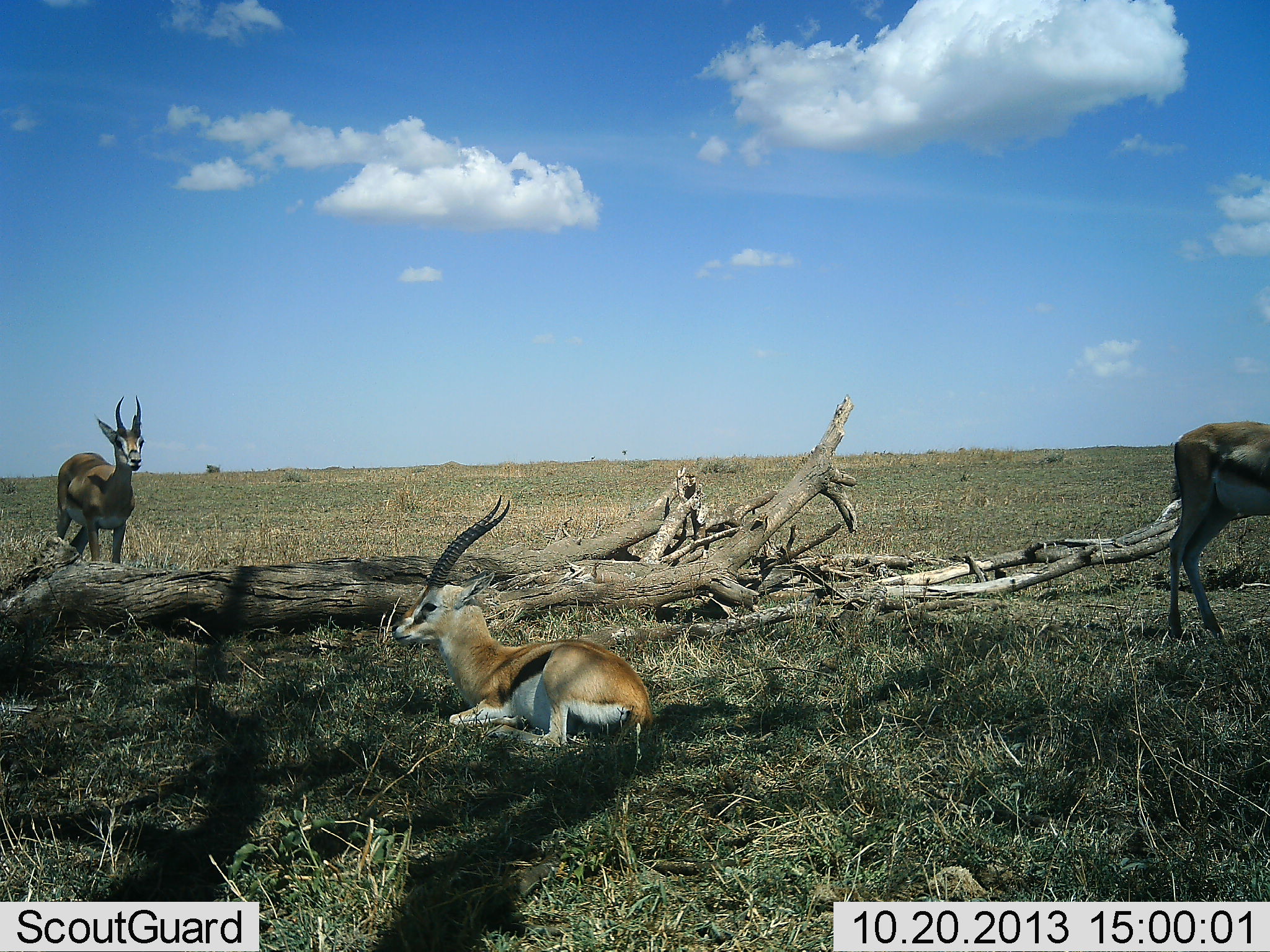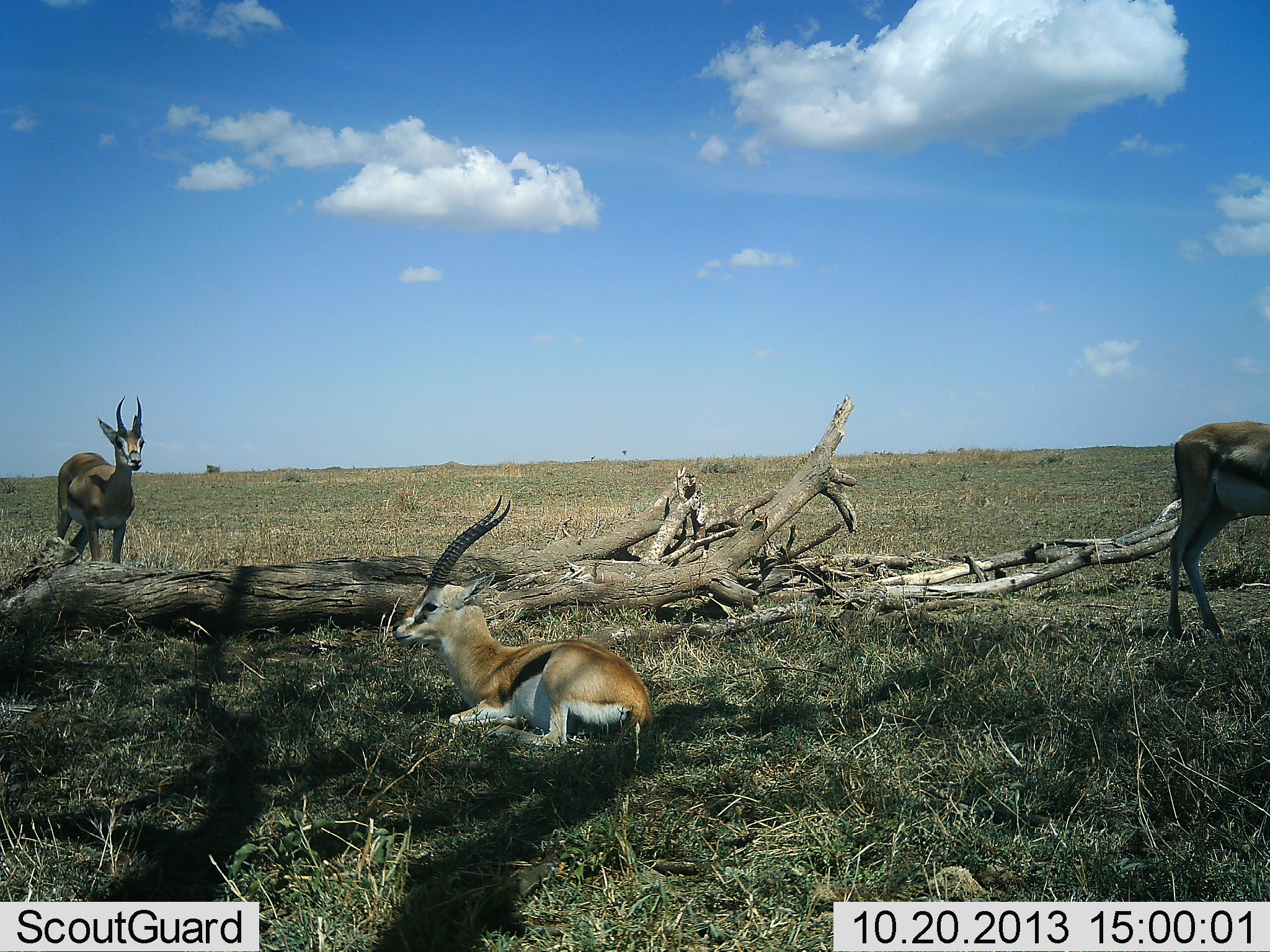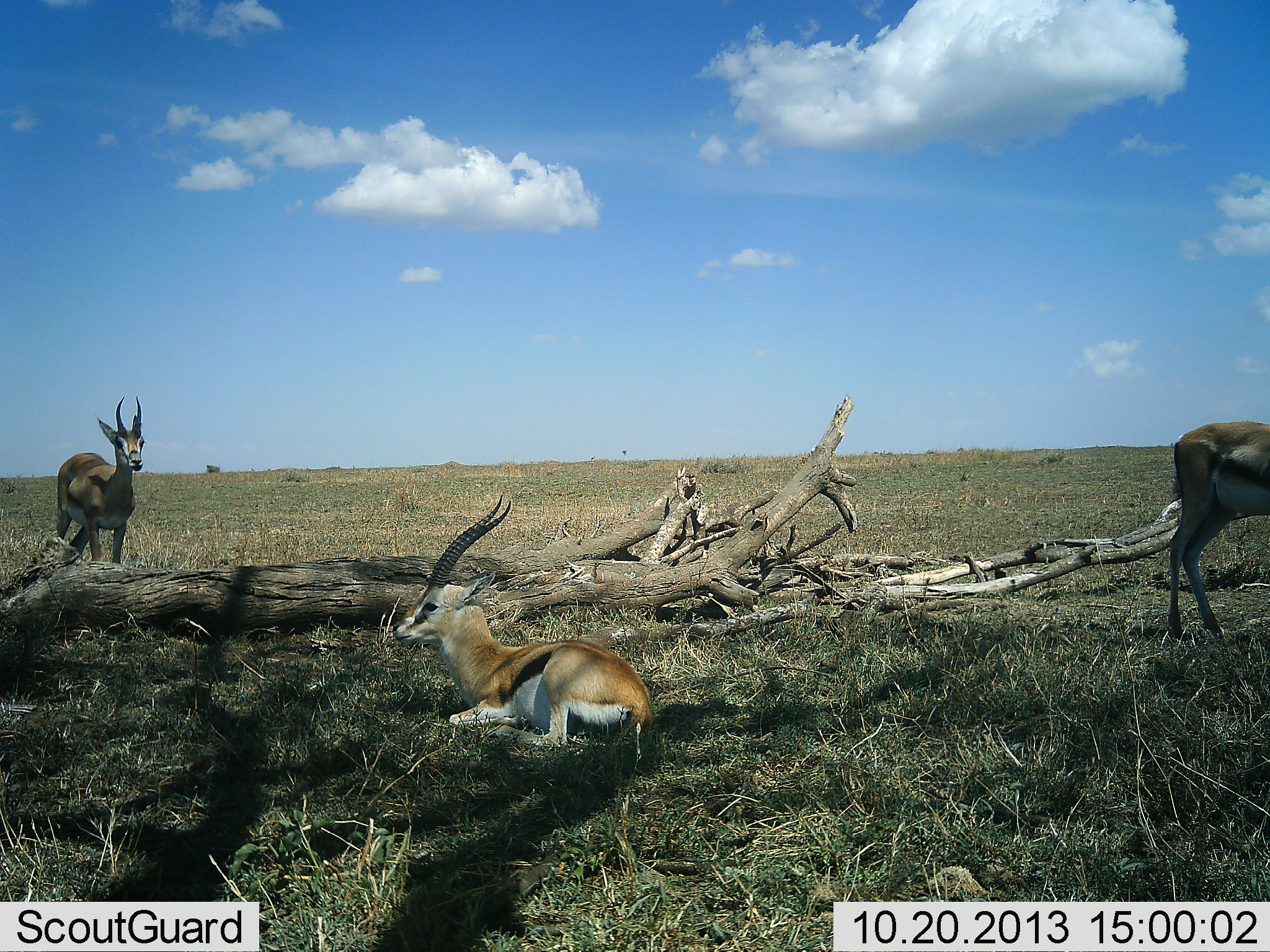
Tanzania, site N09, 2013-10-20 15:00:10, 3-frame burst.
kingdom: Animalia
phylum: Chordata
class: Mammalia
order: Artiodactyla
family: Bovidae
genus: Eudorcas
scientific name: Eudorcas thomsonii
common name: thomson's gazelle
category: gazellethomsons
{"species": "gazellethomsons (thomson's gazelle) (Eudorcas thomsonii)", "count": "3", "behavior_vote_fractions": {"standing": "79%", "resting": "100%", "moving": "0%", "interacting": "0%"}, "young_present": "0%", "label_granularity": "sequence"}